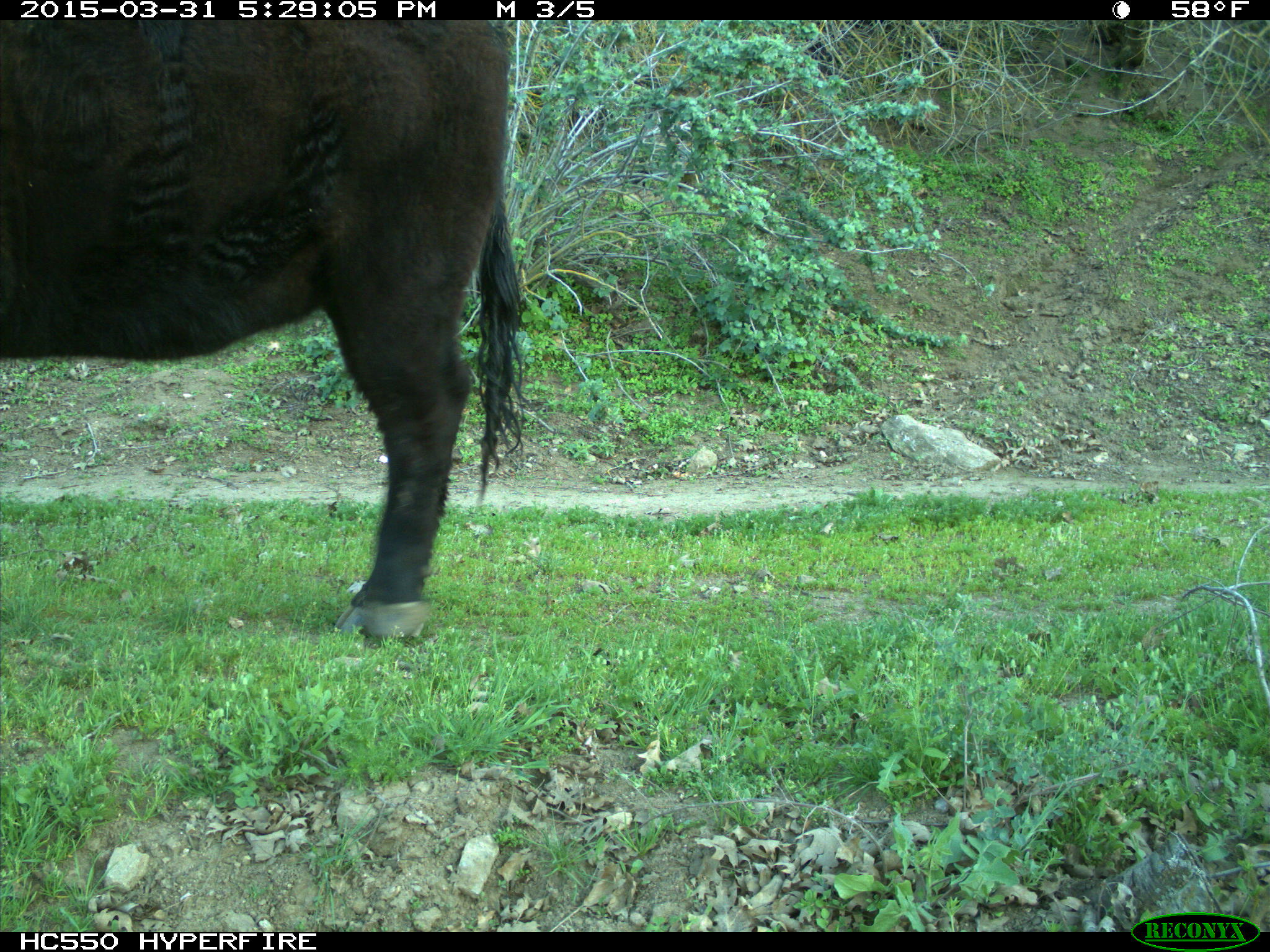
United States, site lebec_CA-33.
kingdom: Animalia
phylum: Chordata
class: Mammalia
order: Artiodactyla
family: Bovidae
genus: Bos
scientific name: Bos taurus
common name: domestic cow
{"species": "Bos taurus (domestic cow)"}